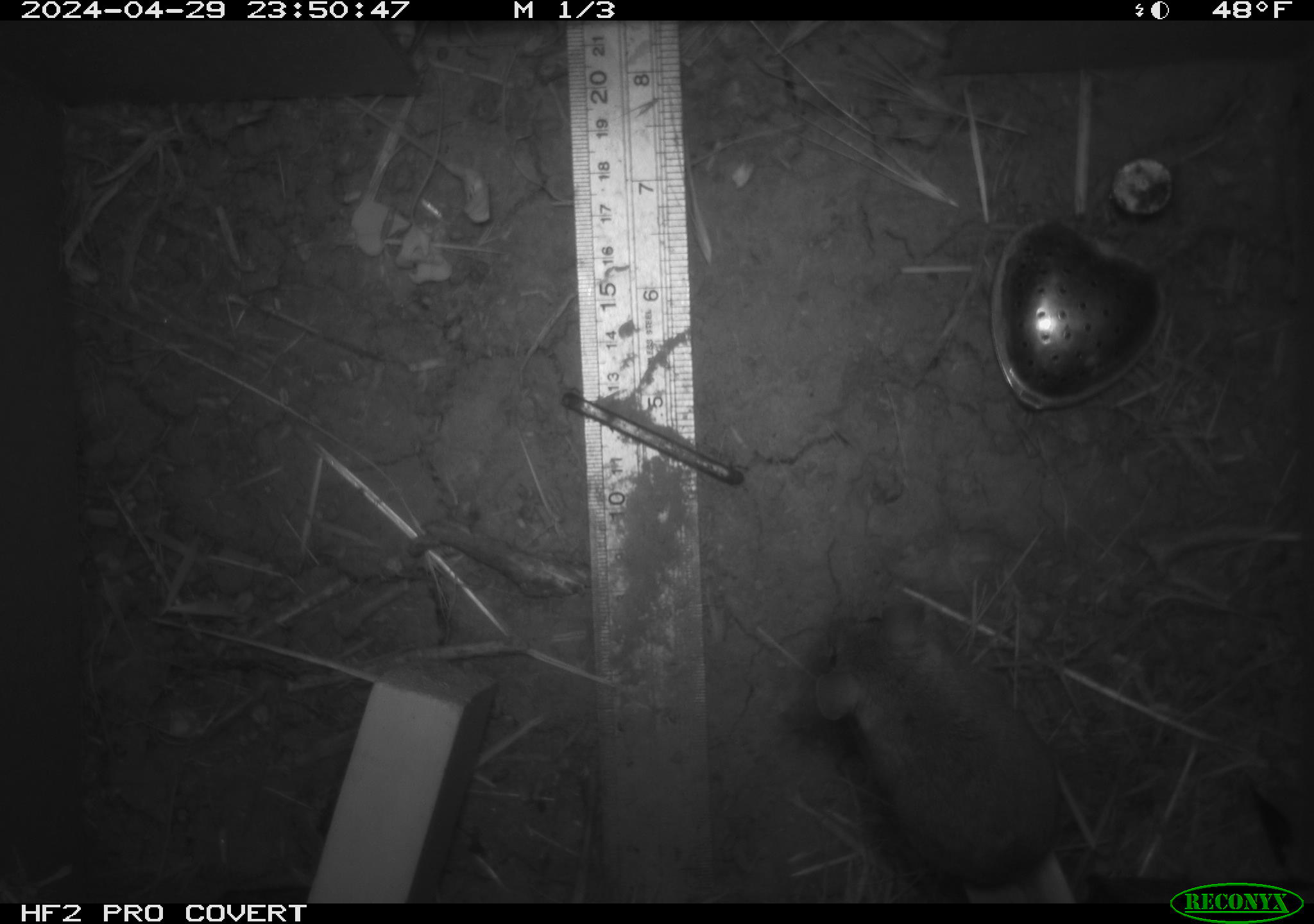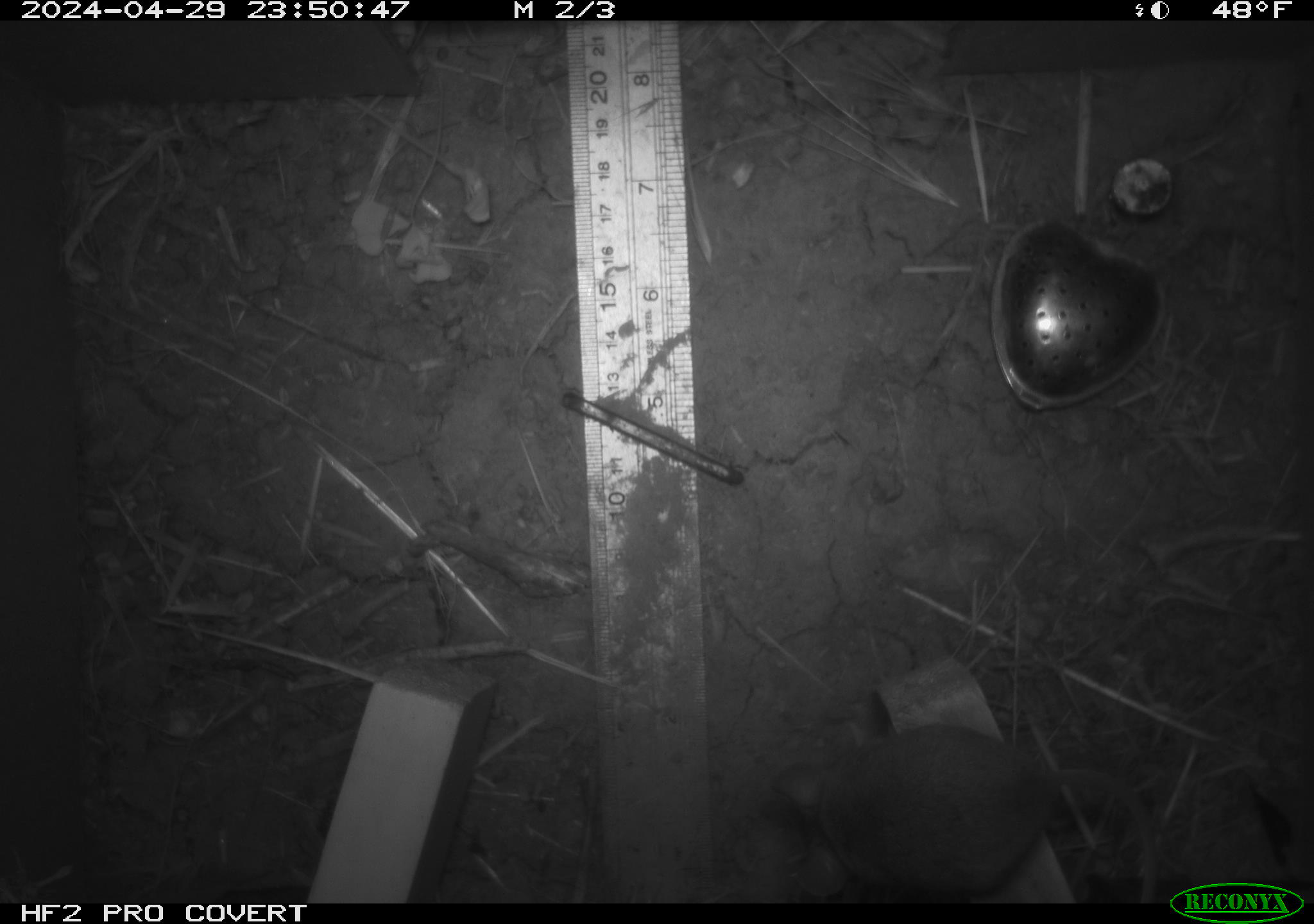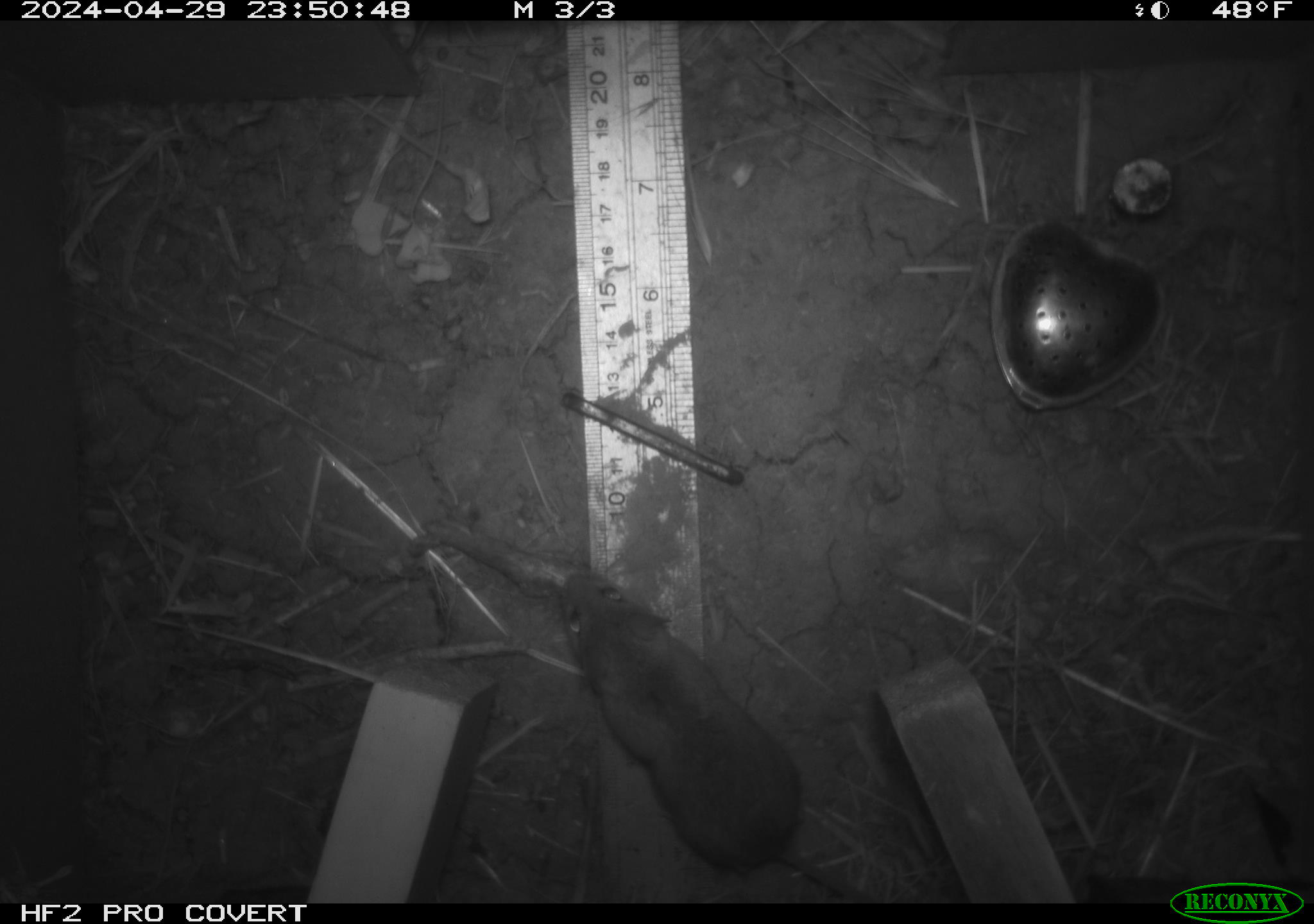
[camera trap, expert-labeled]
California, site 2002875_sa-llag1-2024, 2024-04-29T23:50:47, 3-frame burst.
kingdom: Animalia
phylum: Chordata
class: Mammalia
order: Rodentia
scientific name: Rodentia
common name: mouse species